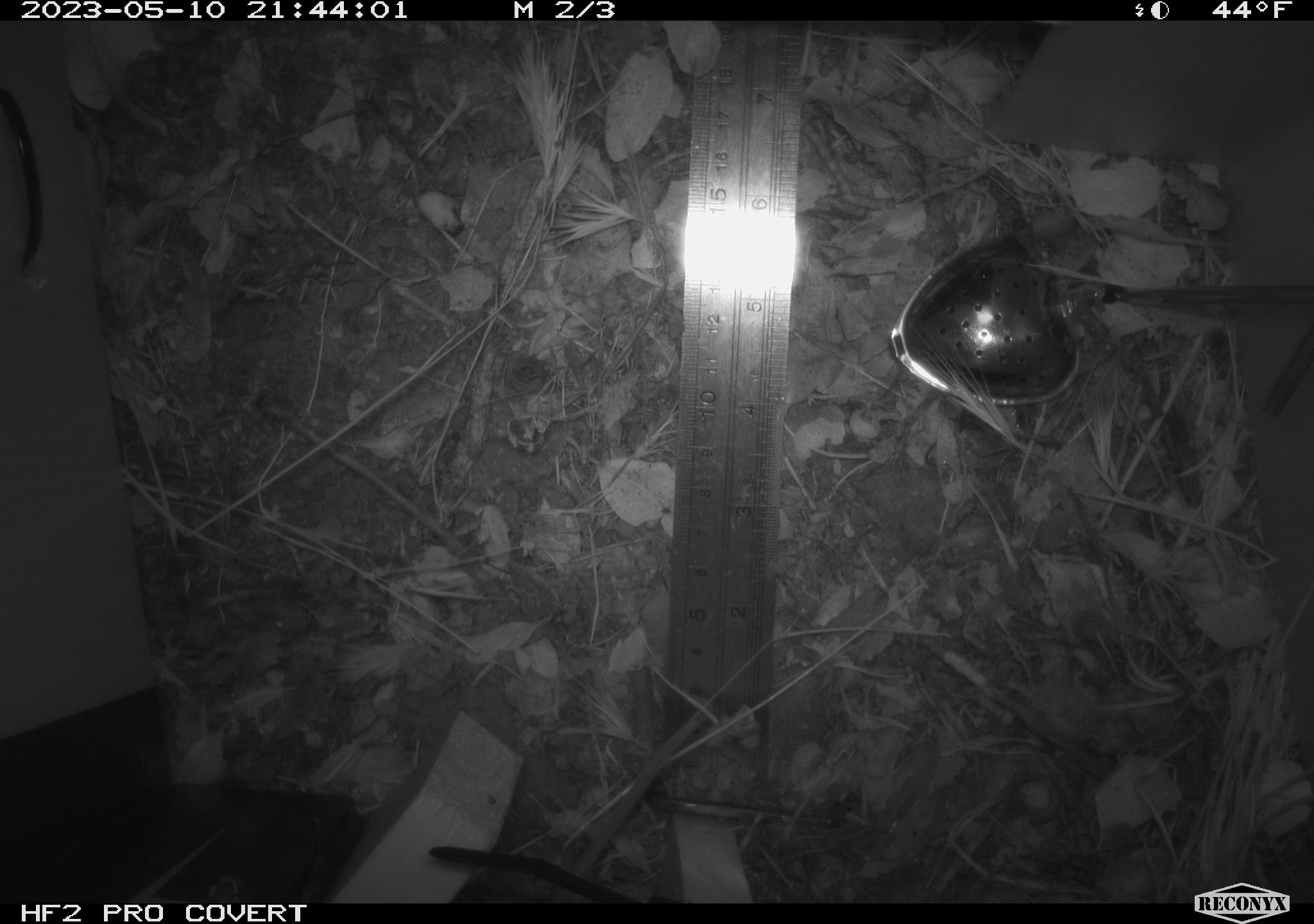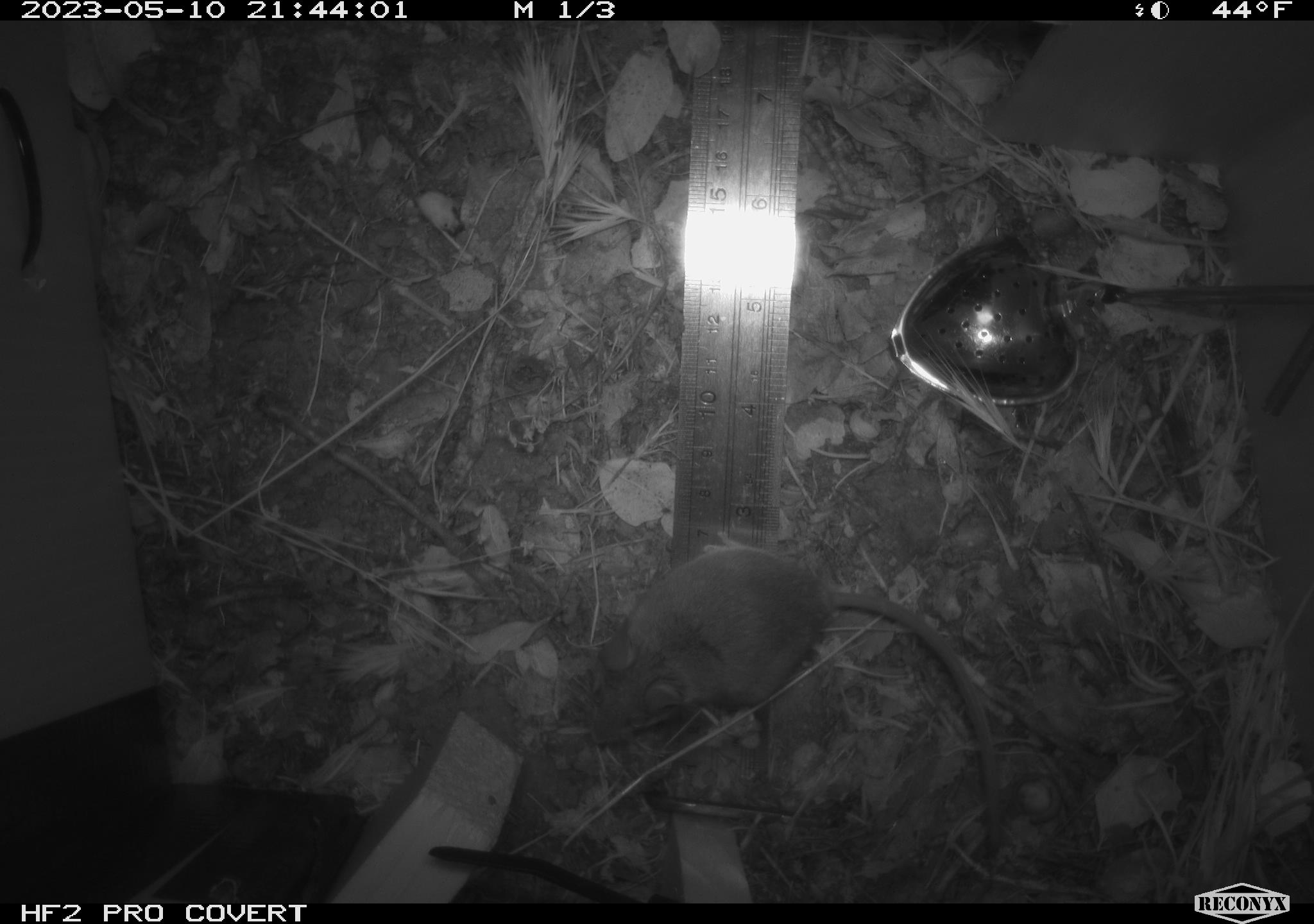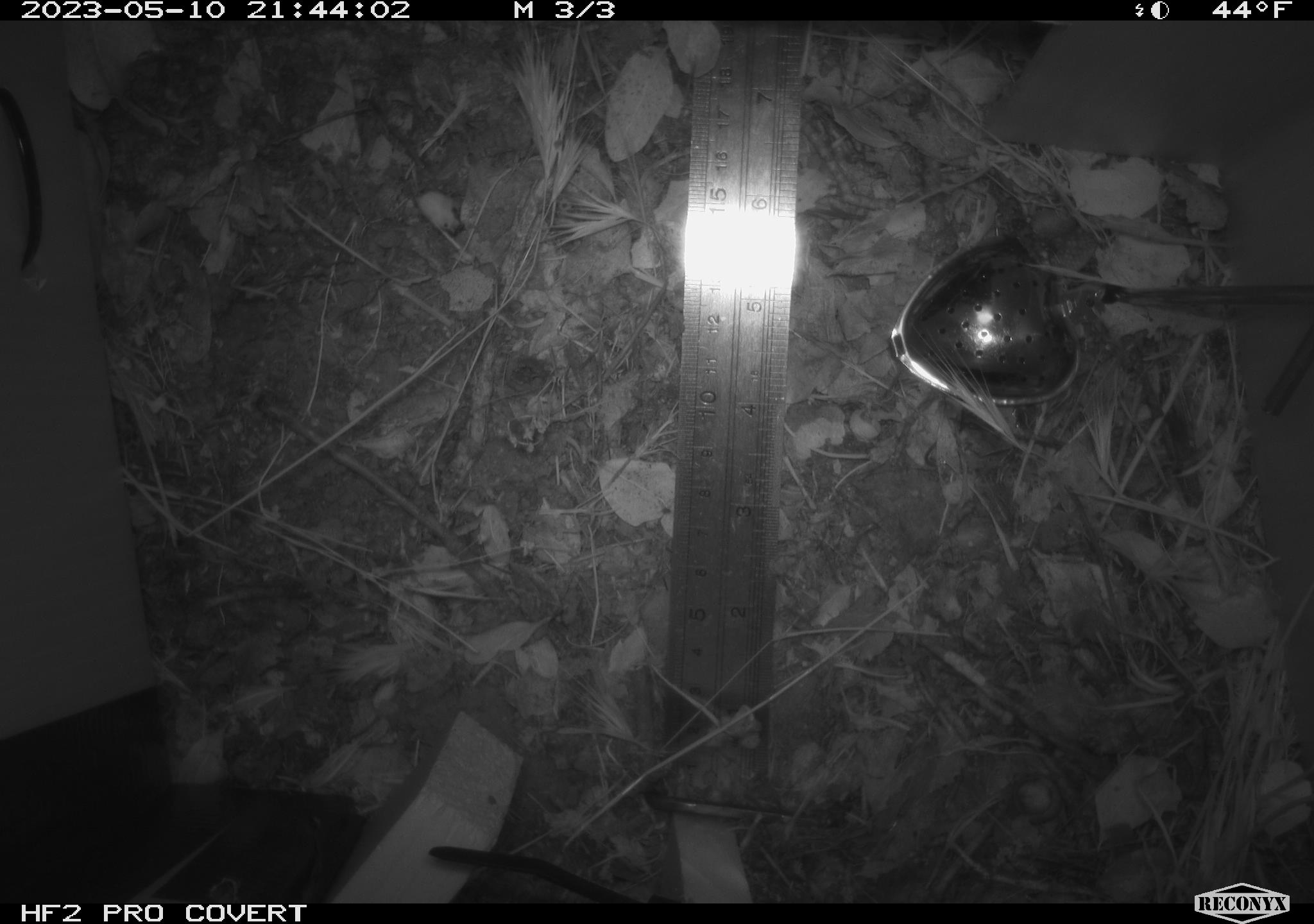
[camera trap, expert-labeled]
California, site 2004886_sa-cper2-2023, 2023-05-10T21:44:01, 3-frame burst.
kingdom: Animalia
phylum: Chordata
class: Mammalia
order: Rodentia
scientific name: Rodentia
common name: mouse species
Mouse species (Rodentia).